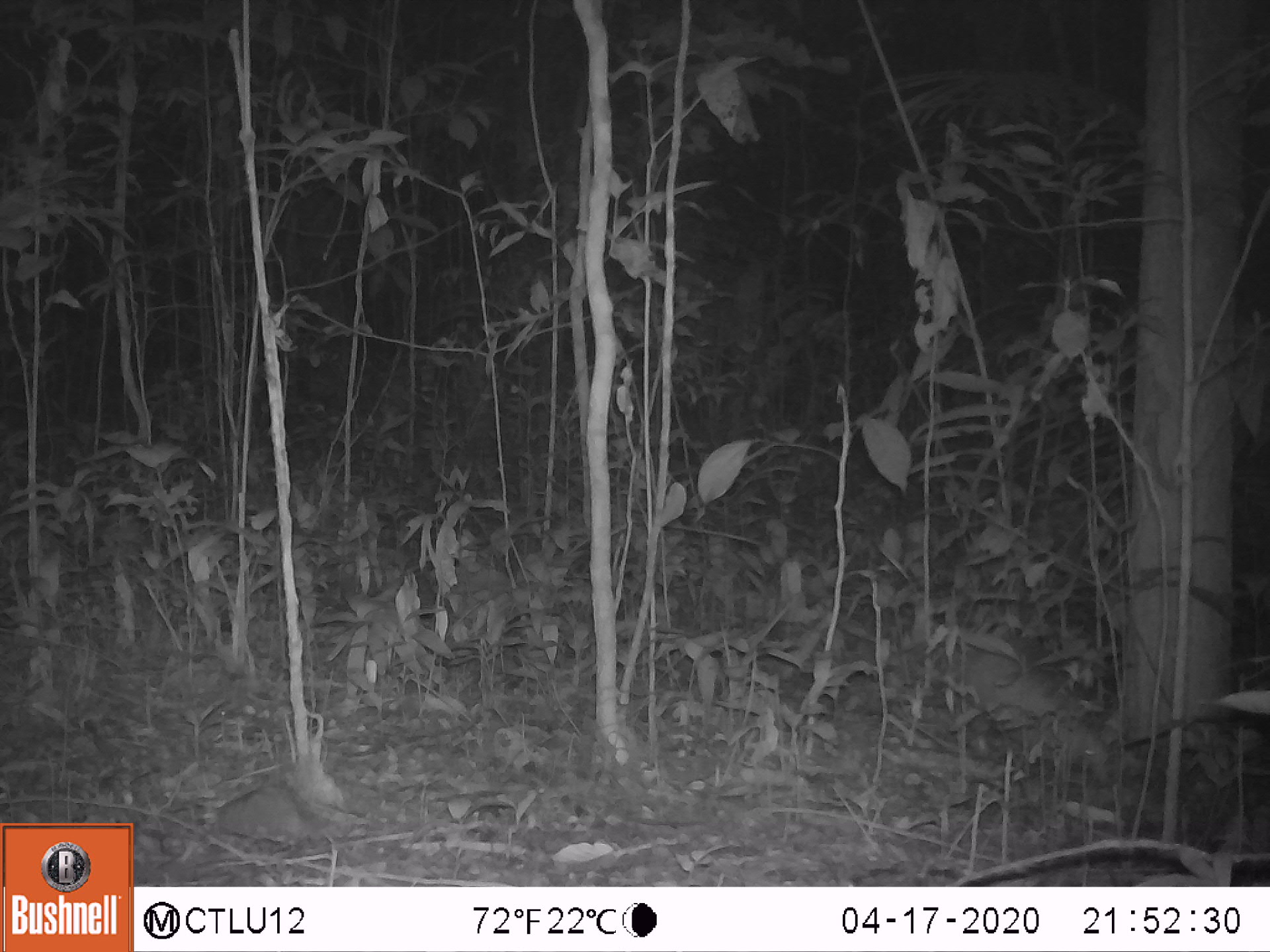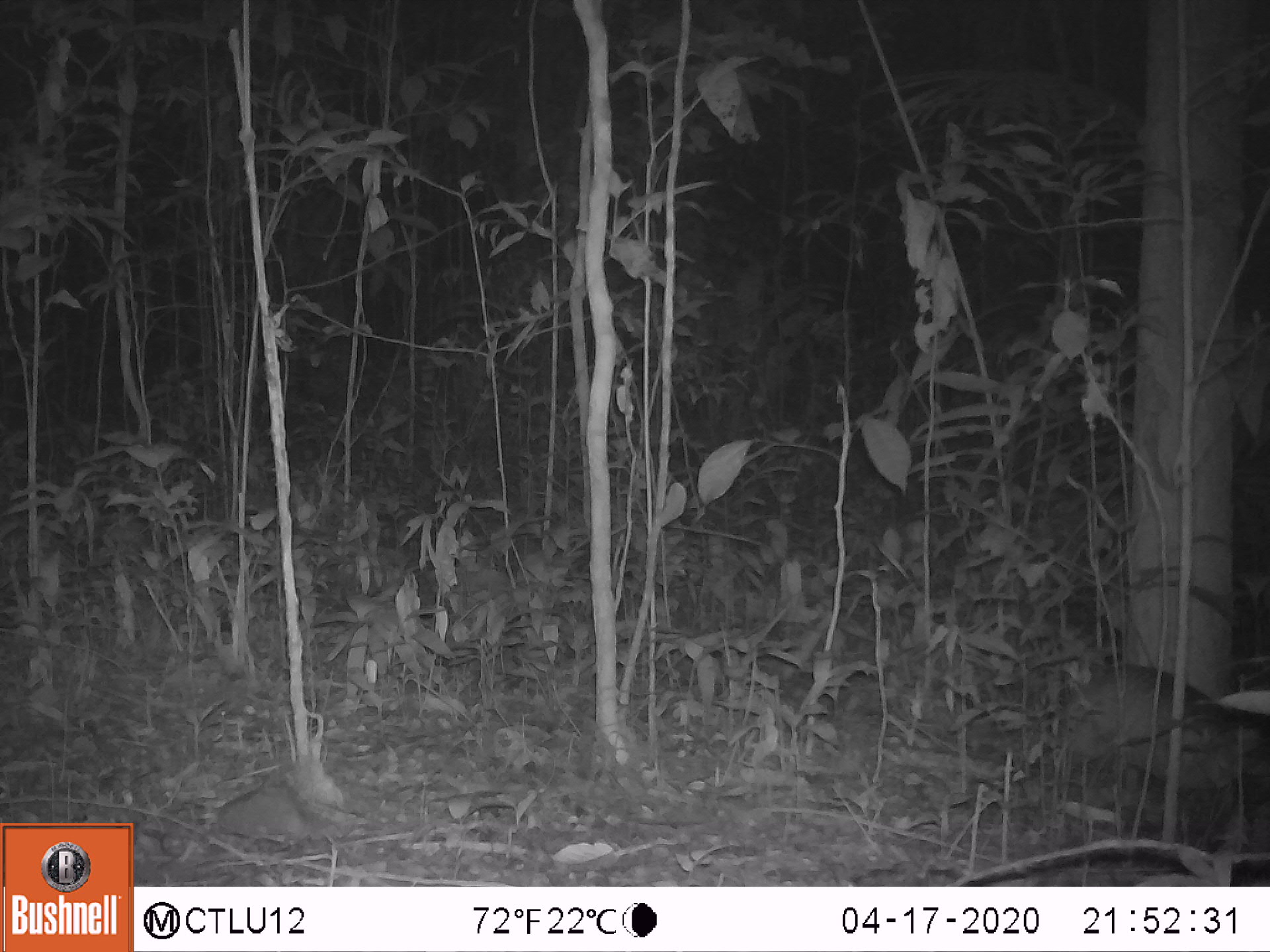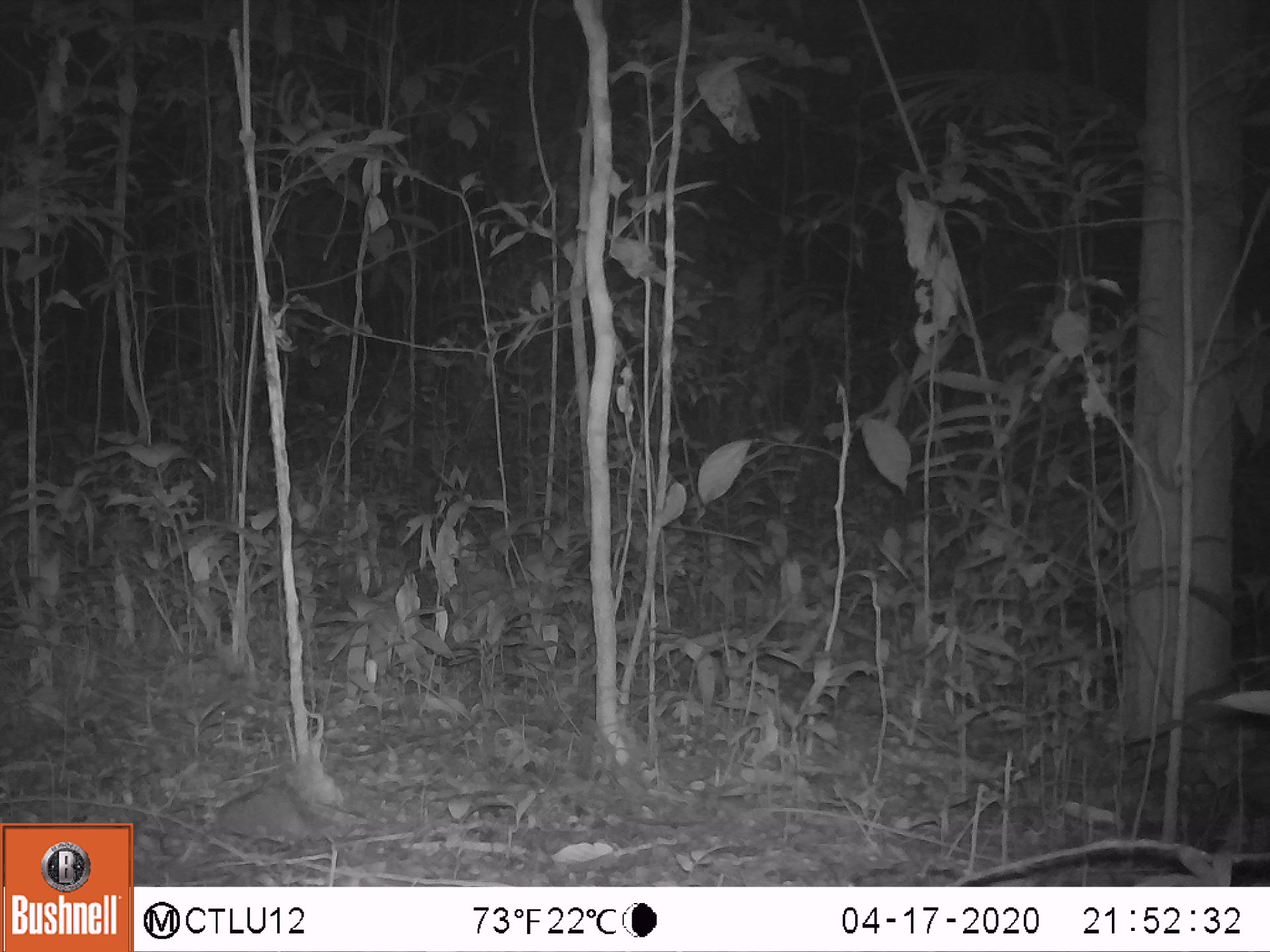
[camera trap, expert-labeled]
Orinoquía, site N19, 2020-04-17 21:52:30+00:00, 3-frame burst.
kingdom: Animalia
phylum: Chordata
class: Mammalia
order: Cingulata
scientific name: Cingulata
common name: armadillo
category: unknown armadillo